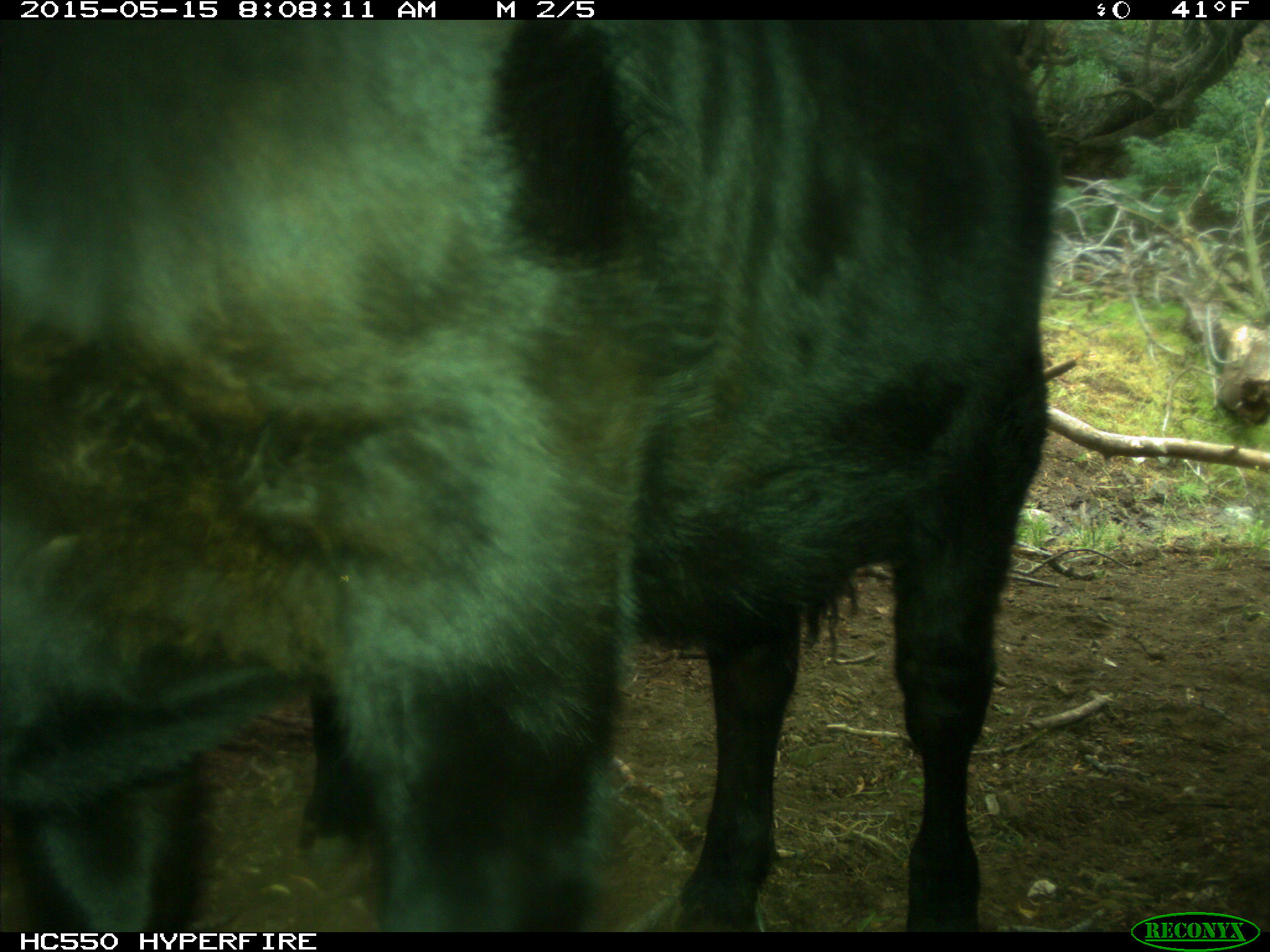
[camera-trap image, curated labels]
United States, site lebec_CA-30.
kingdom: Animalia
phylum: Chordata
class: Mammalia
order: Artiodactyla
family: Bovidae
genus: Bos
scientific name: Bos taurus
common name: domestic cow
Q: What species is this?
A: Bos taurus (domestic cow).